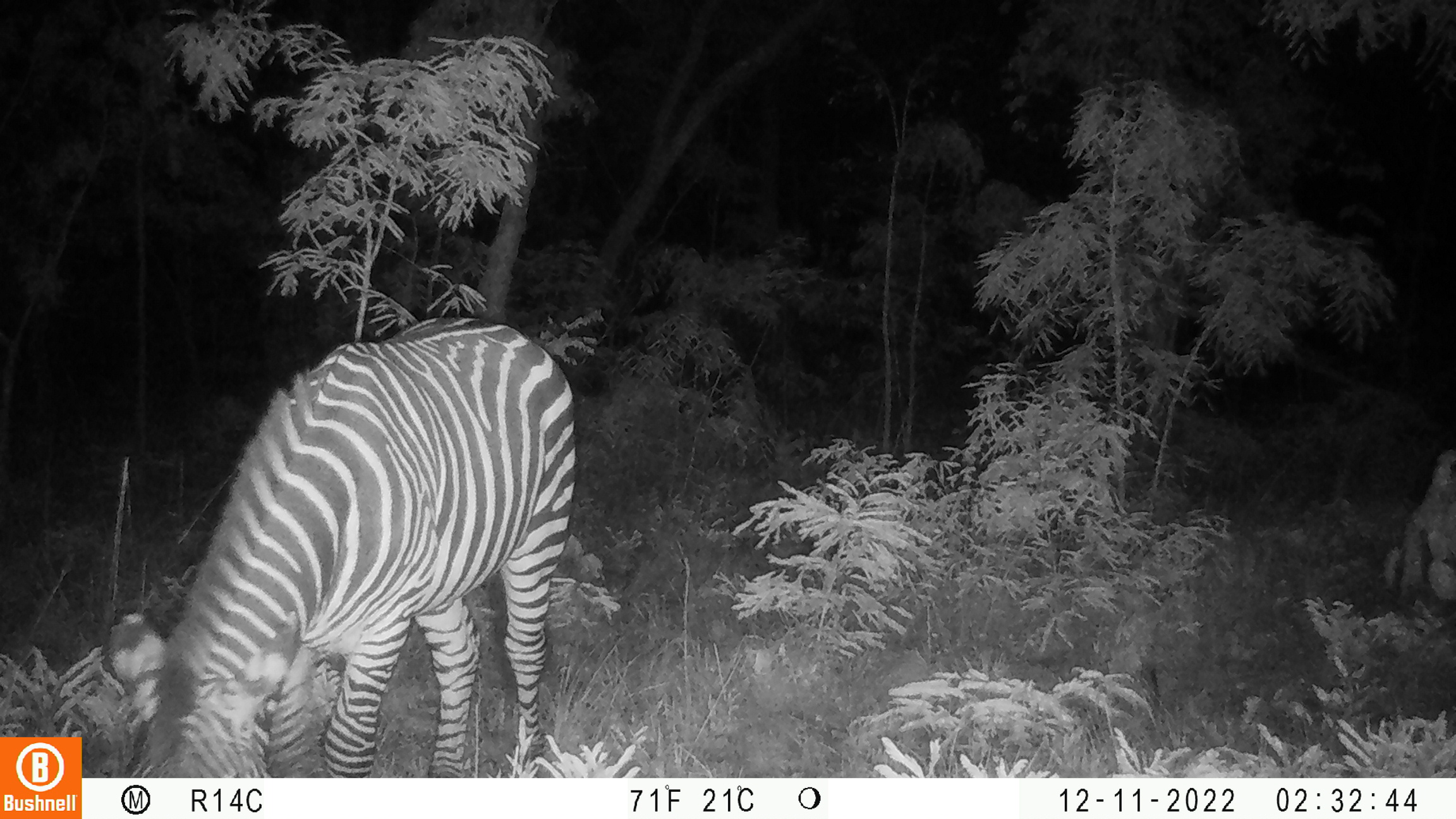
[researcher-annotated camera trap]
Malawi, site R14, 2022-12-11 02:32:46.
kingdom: Animalia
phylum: Chordata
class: Mammalia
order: Perissodactyla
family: Equidae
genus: Equus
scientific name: Equus quagga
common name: plains zebra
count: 1